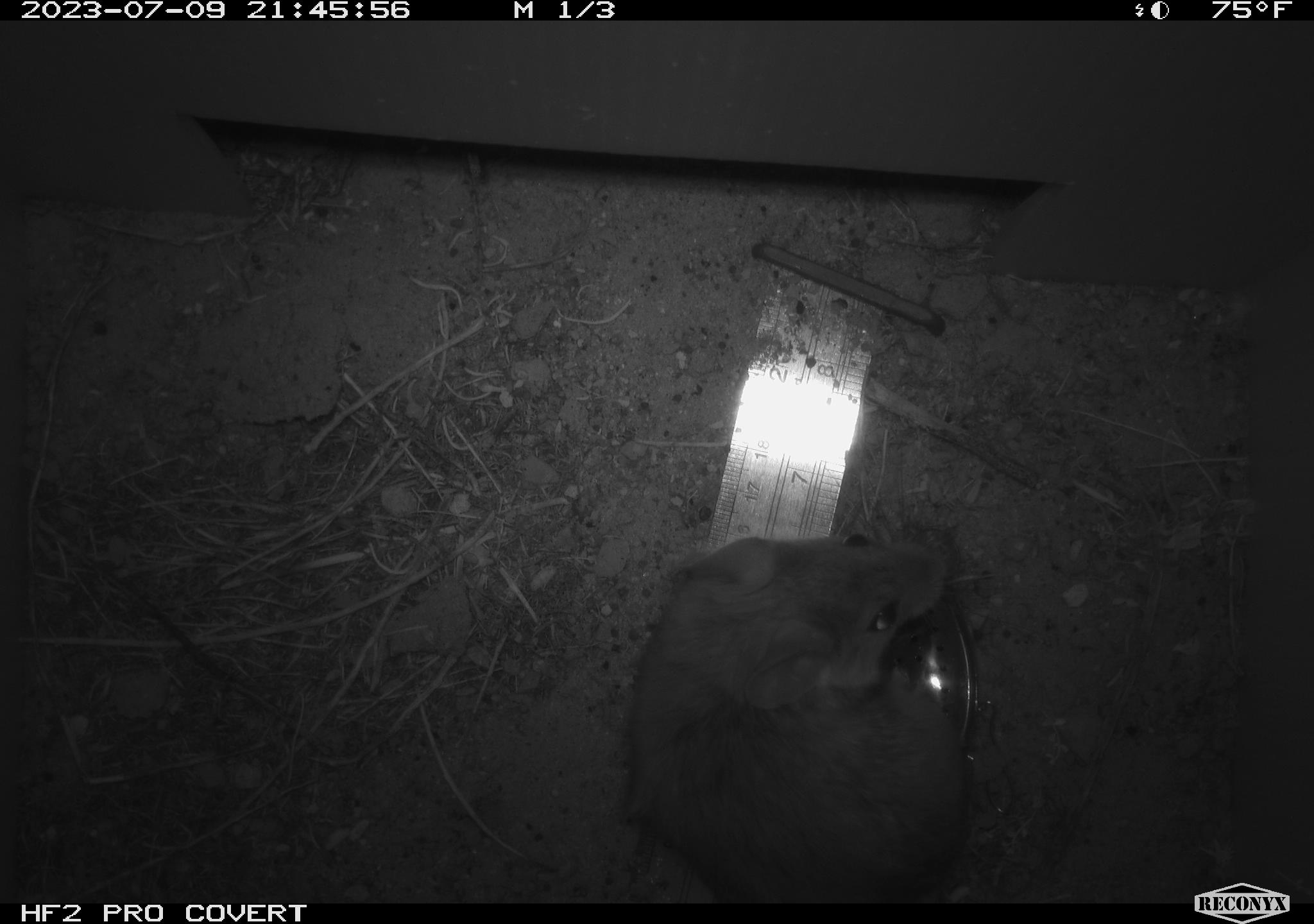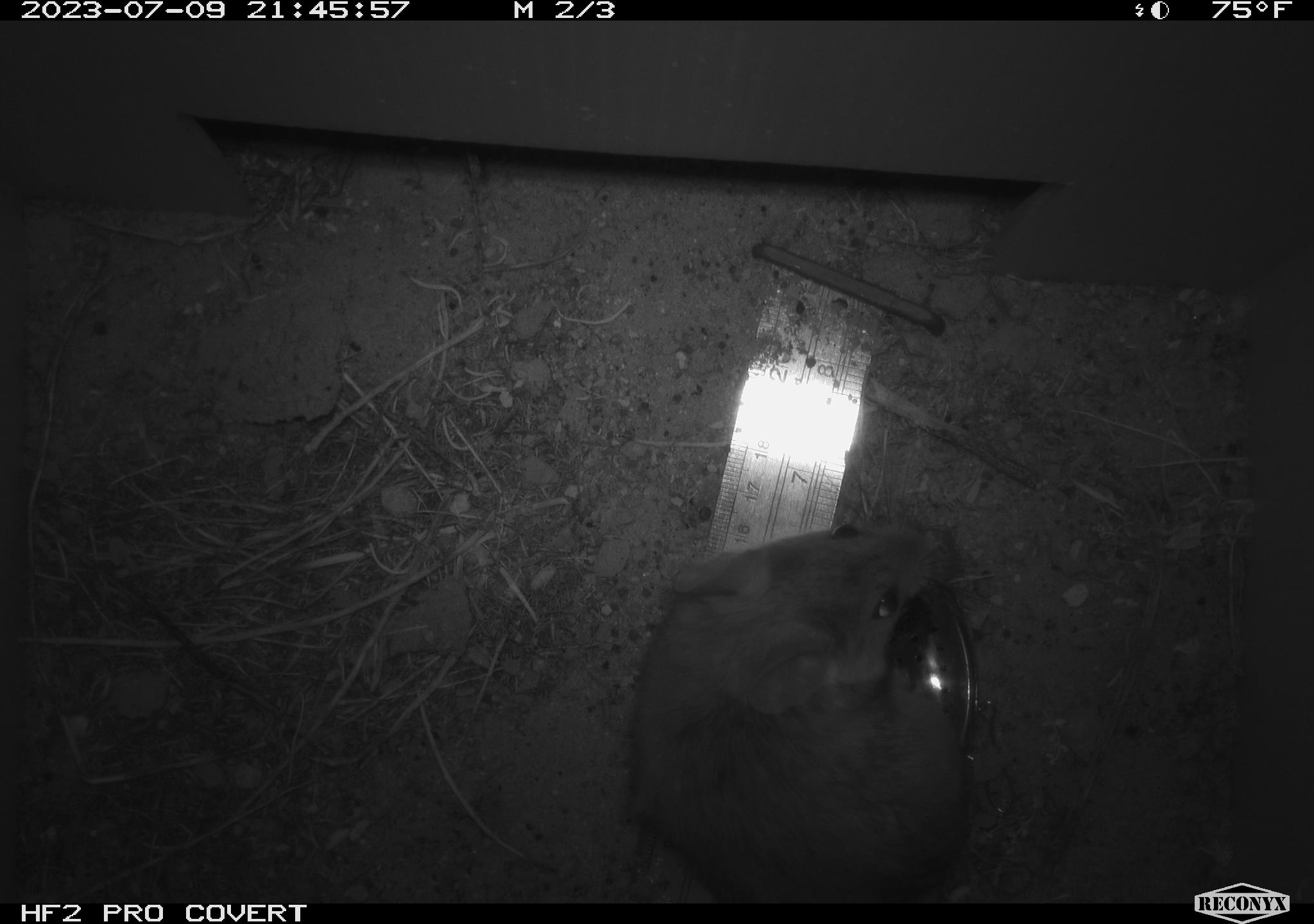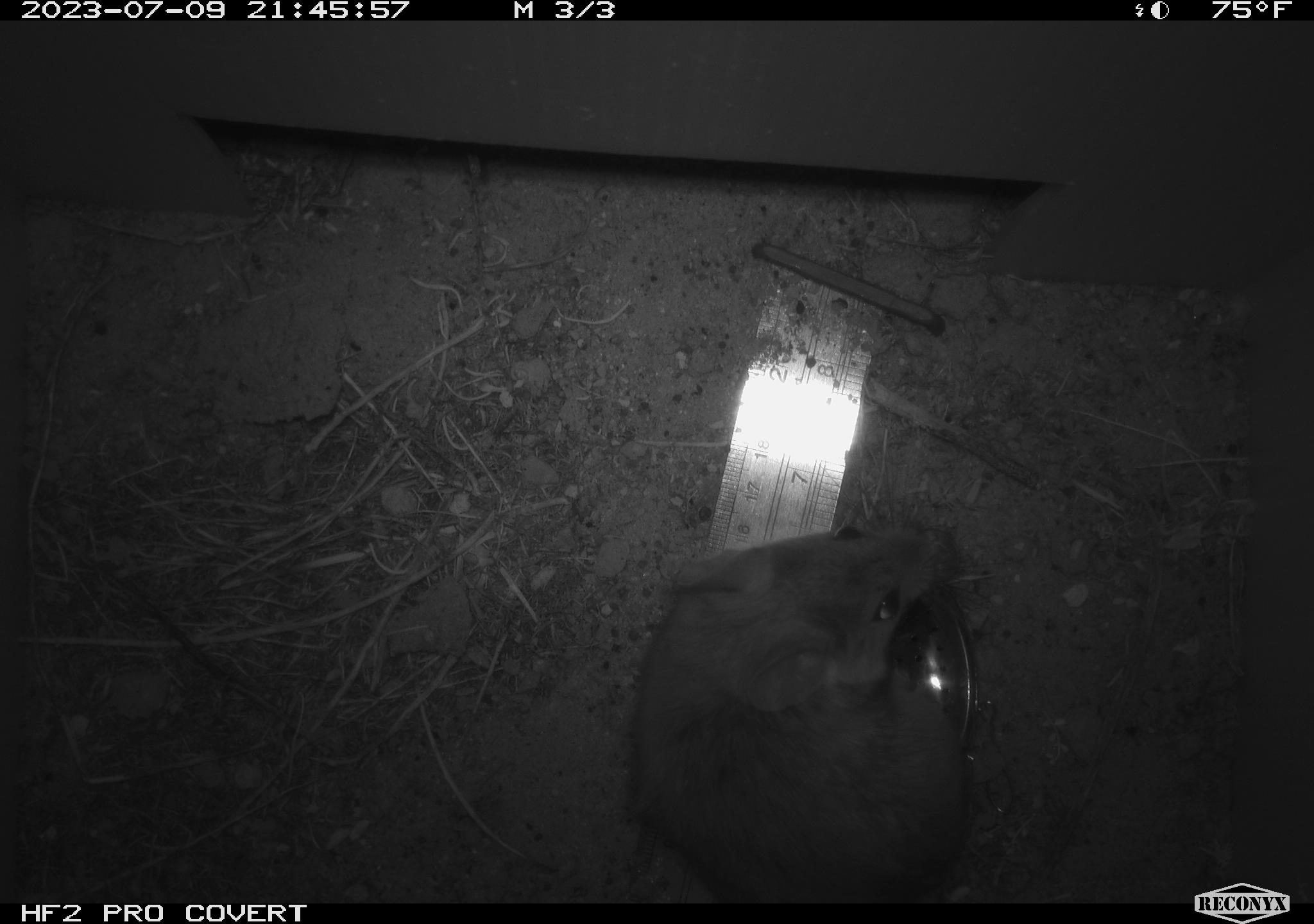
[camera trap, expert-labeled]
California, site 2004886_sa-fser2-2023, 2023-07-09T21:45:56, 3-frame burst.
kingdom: Animalia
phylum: Chordata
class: Mammalia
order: Rodentia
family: Cricetidae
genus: Neotoma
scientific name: Neotoma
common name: pack rat or woodrat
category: neotoma species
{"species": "neotoma species (pack rat or woodrat) (Neotoma)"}